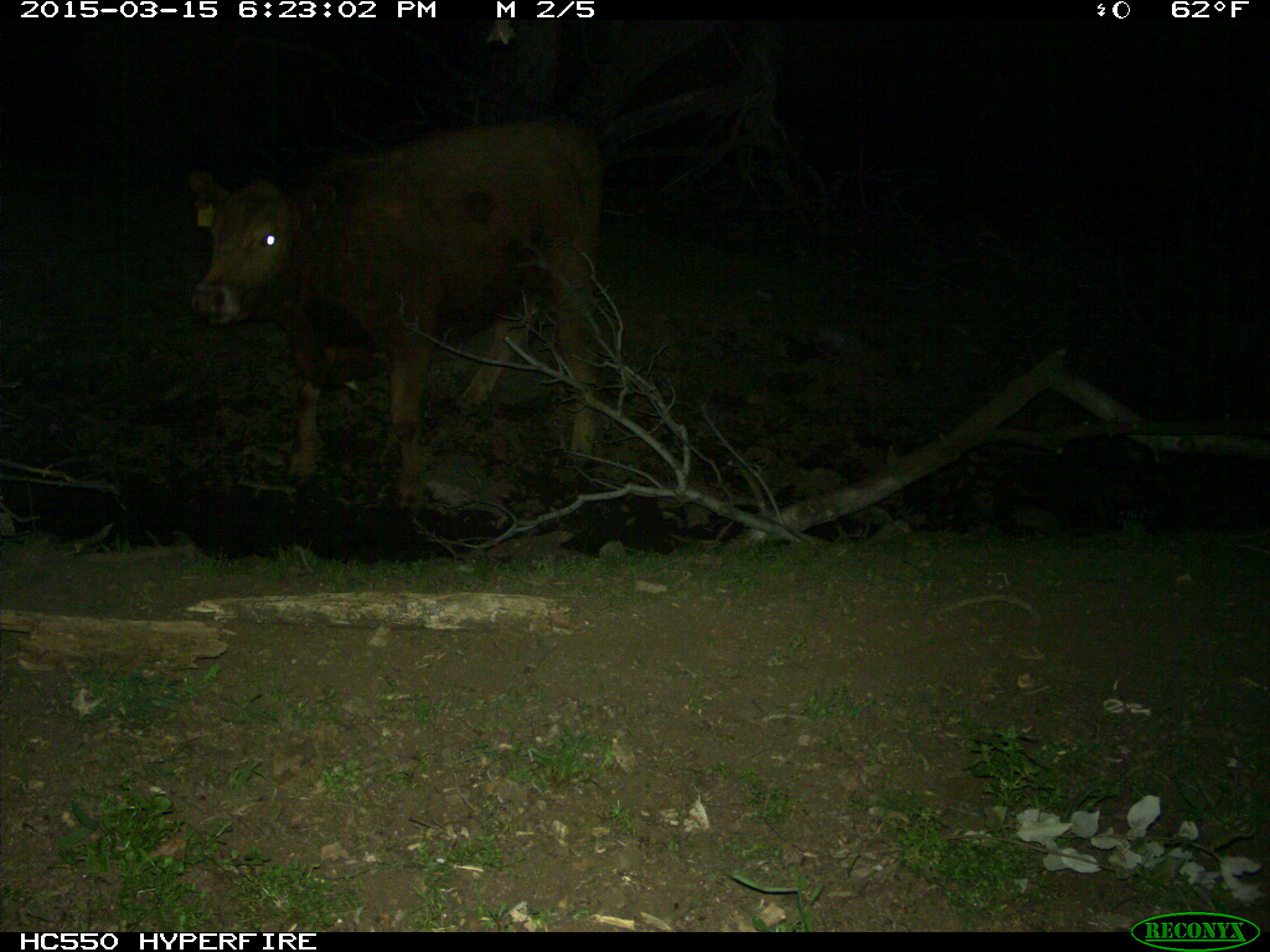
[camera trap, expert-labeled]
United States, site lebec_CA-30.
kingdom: Animalia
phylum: Chordata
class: Mammalia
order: Artiodactyla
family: Bovidae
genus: Bos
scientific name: Bos taurus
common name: domestic cow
Bos taurus (domestic cow).